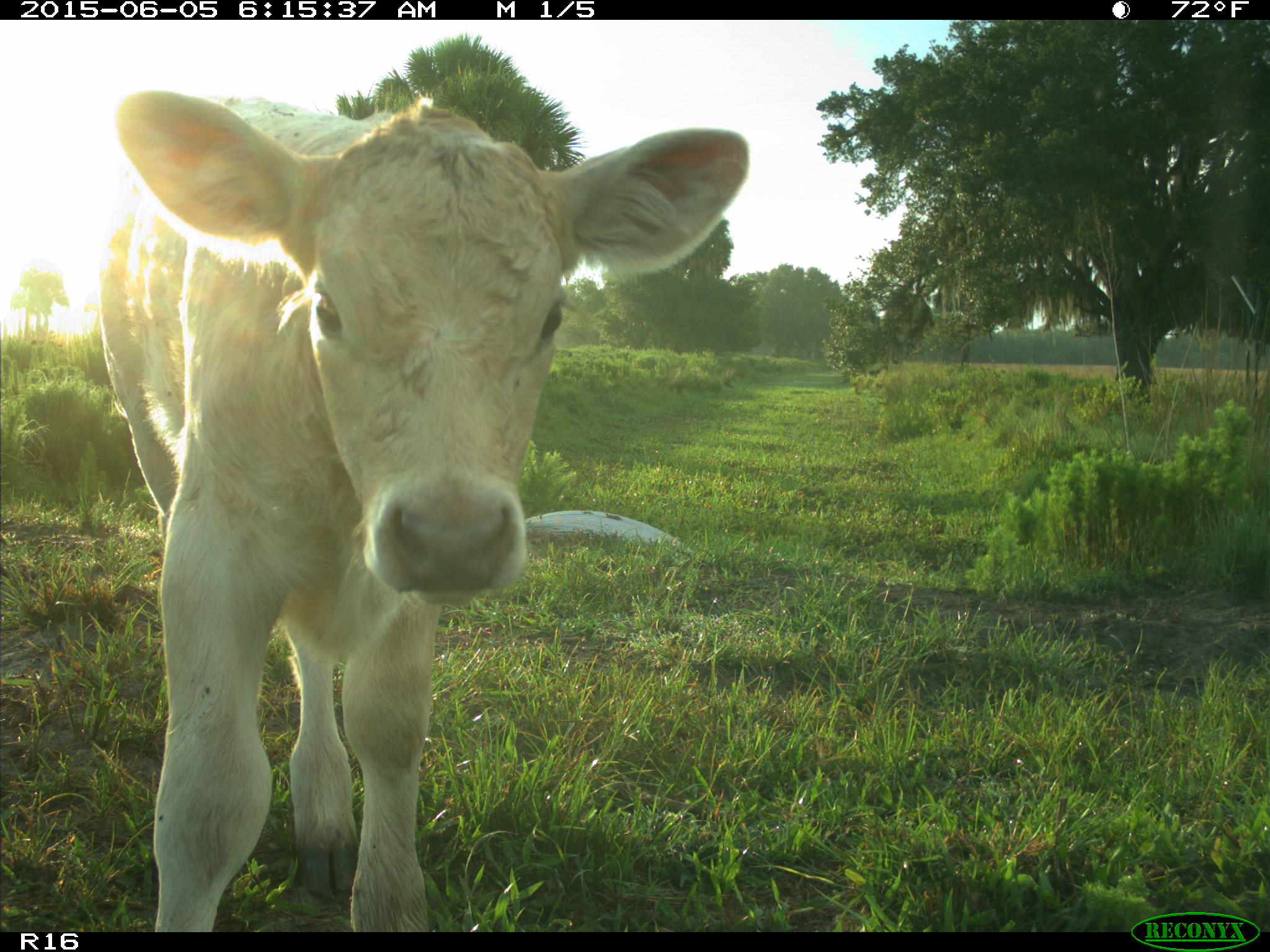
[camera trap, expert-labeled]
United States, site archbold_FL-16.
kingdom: Animalia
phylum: Chordata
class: Mammalia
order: Artiodactyla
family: Bovidae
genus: Bos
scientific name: Bos taurus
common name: domestic cow